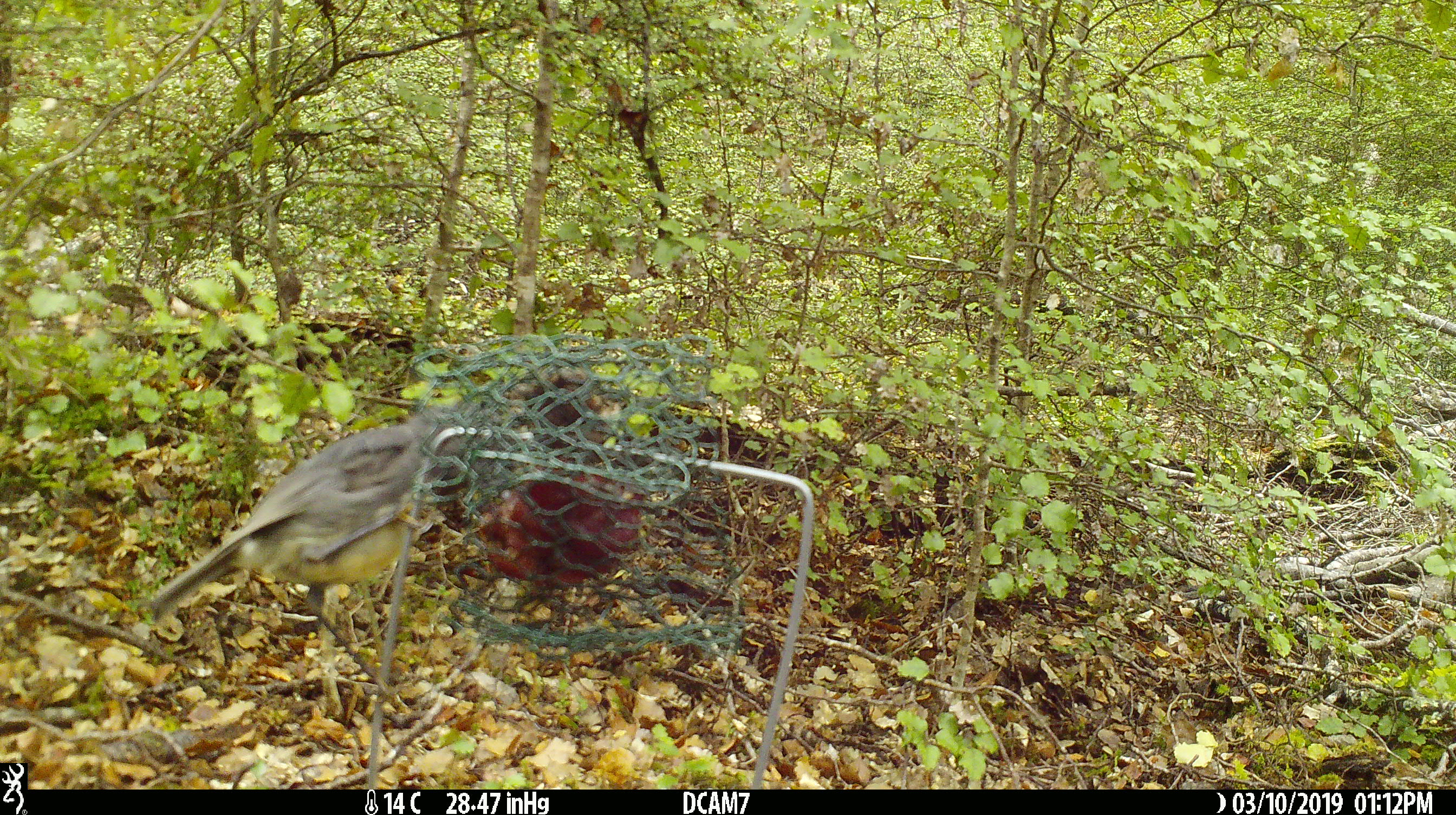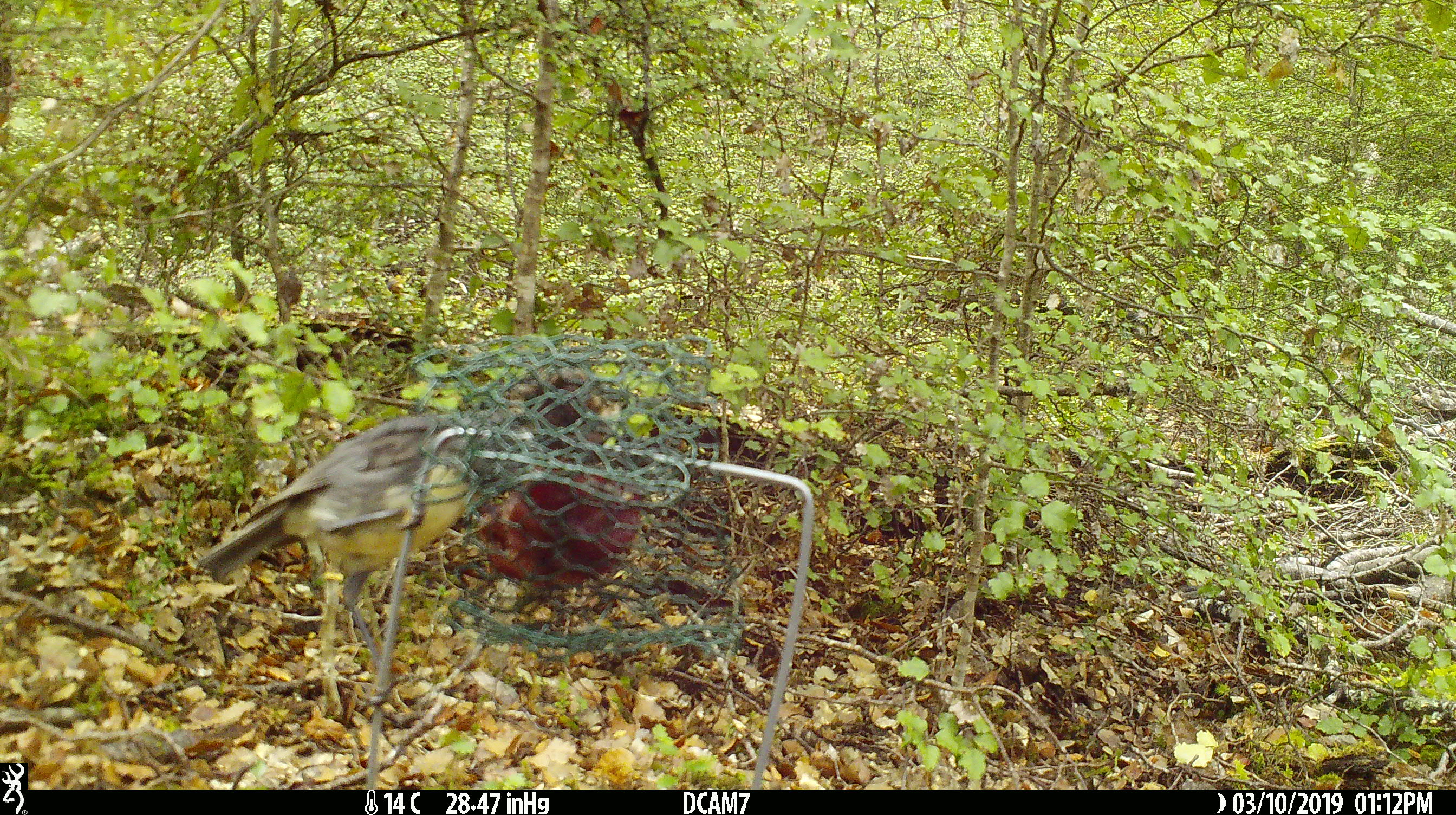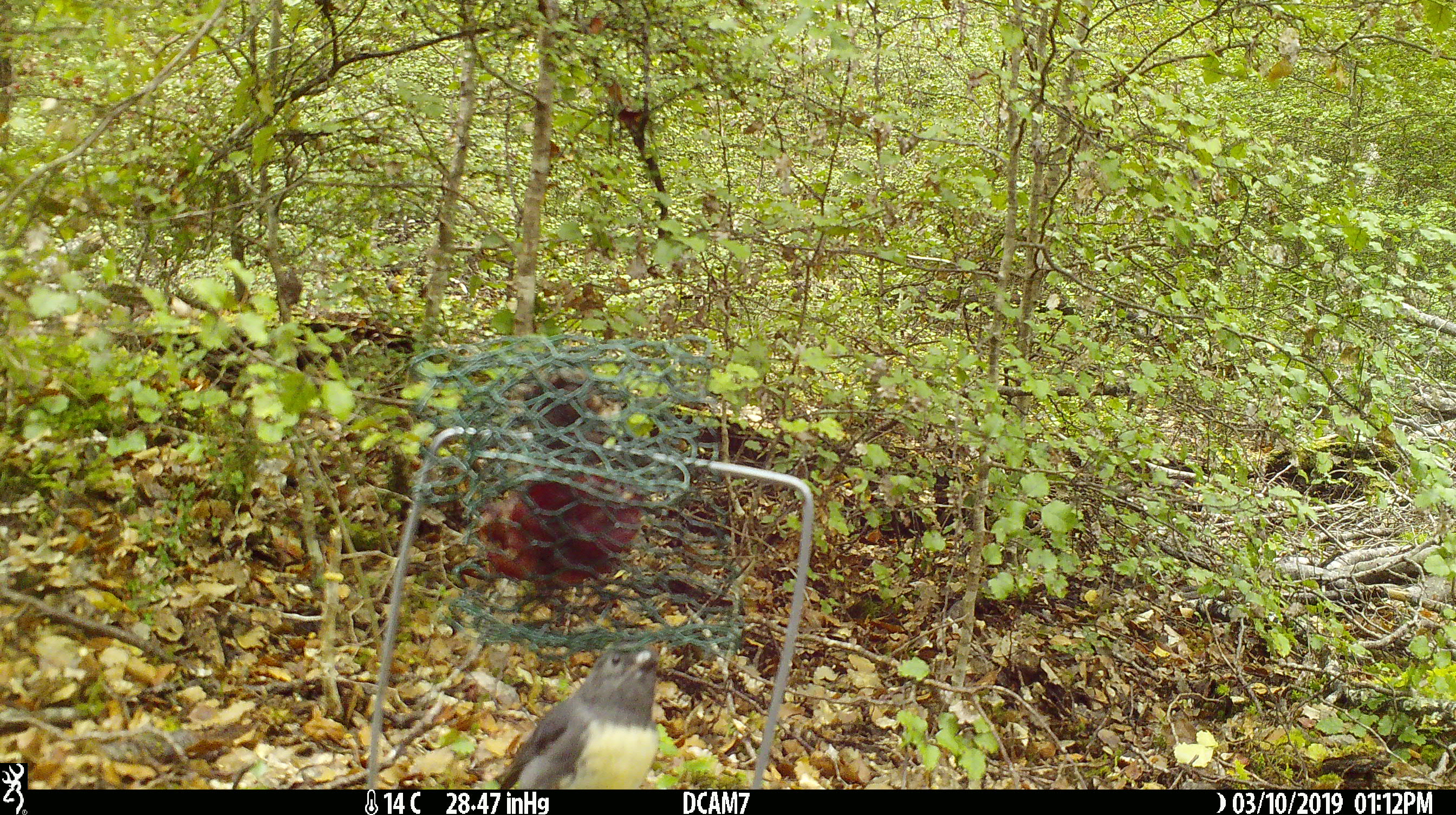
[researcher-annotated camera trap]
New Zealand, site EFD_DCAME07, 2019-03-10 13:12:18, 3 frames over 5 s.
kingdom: Animalia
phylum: Chordata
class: Aves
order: Passeriformes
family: Petroicidae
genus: Petroica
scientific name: Petroica australis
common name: new zealand robin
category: robin